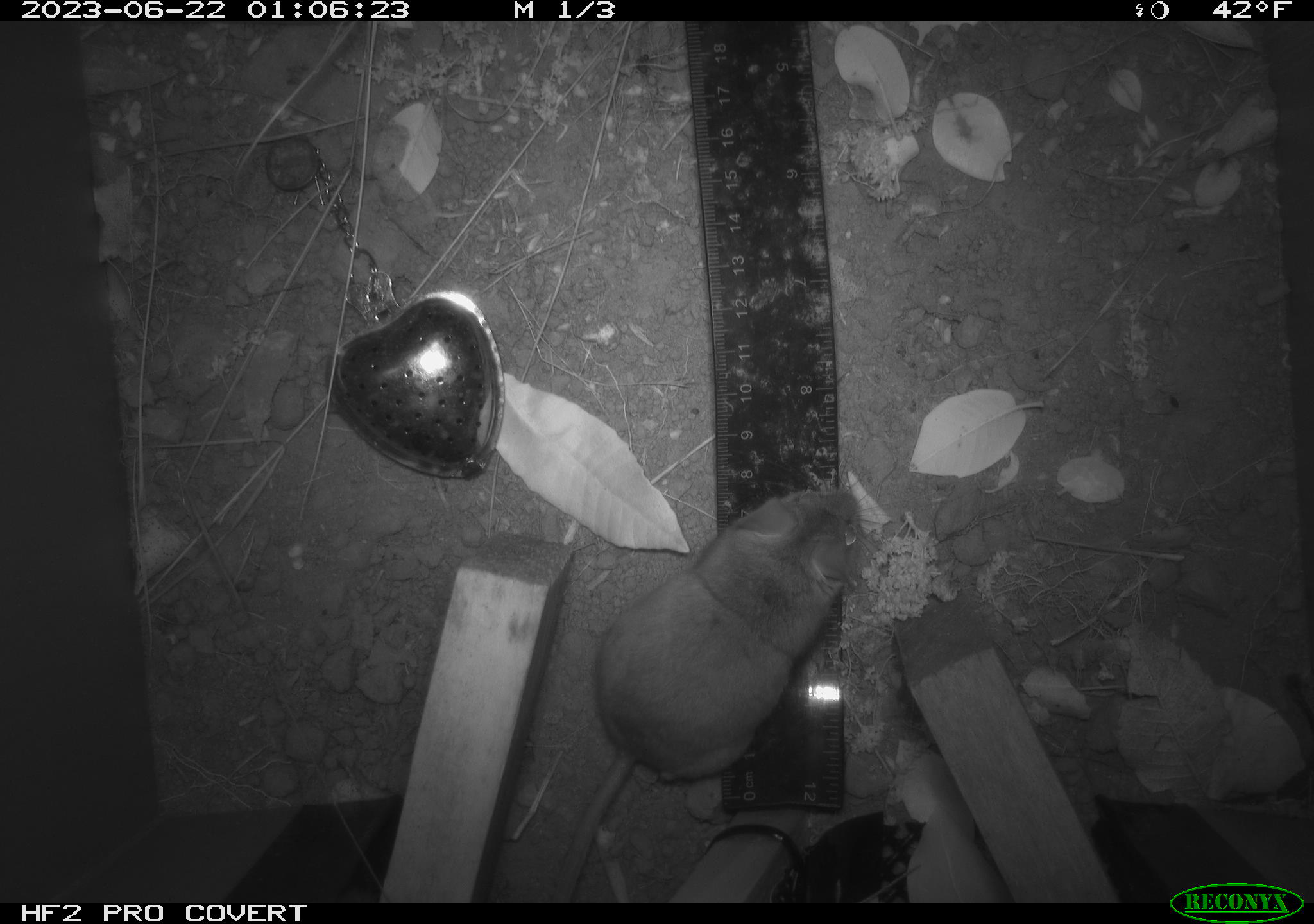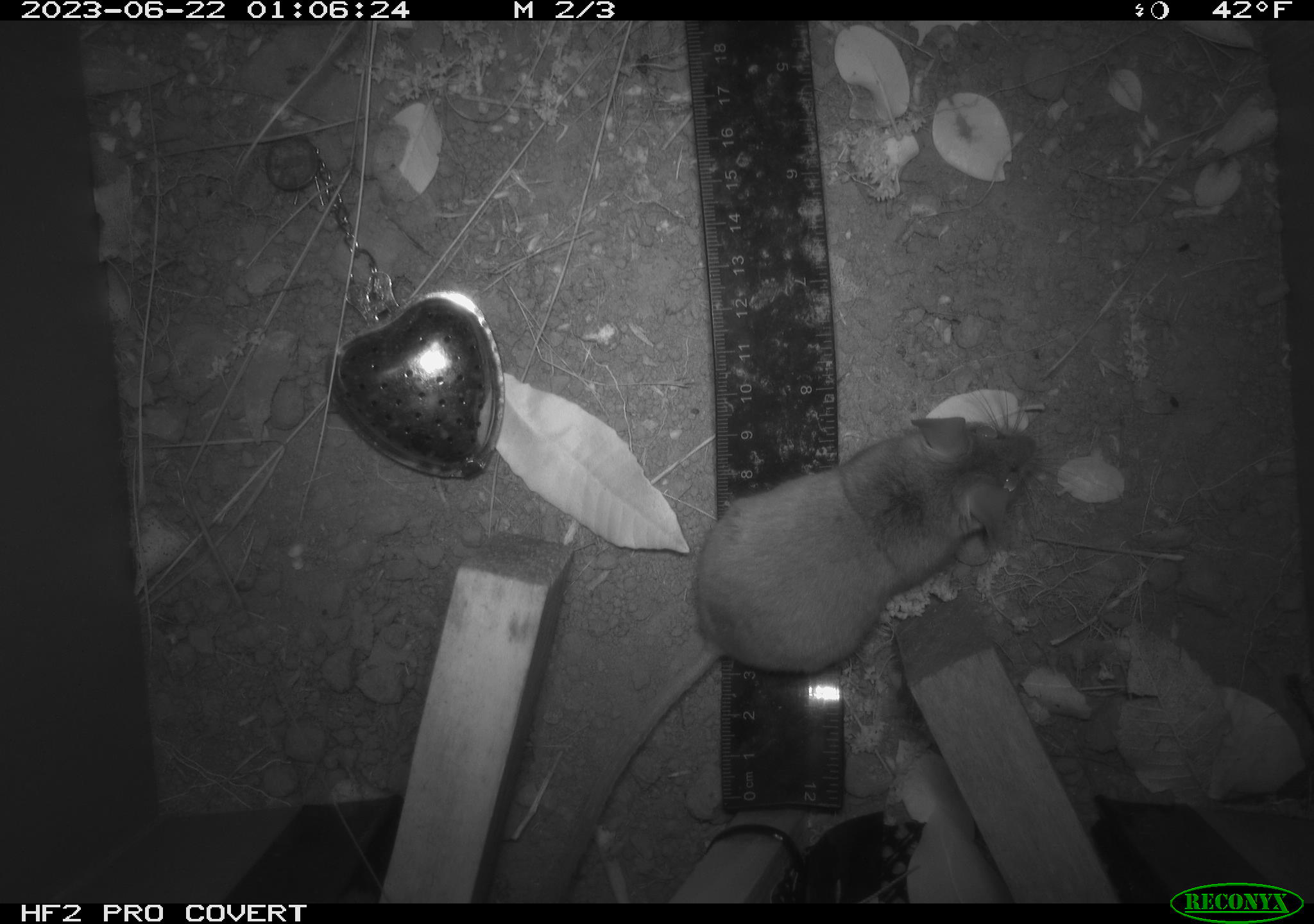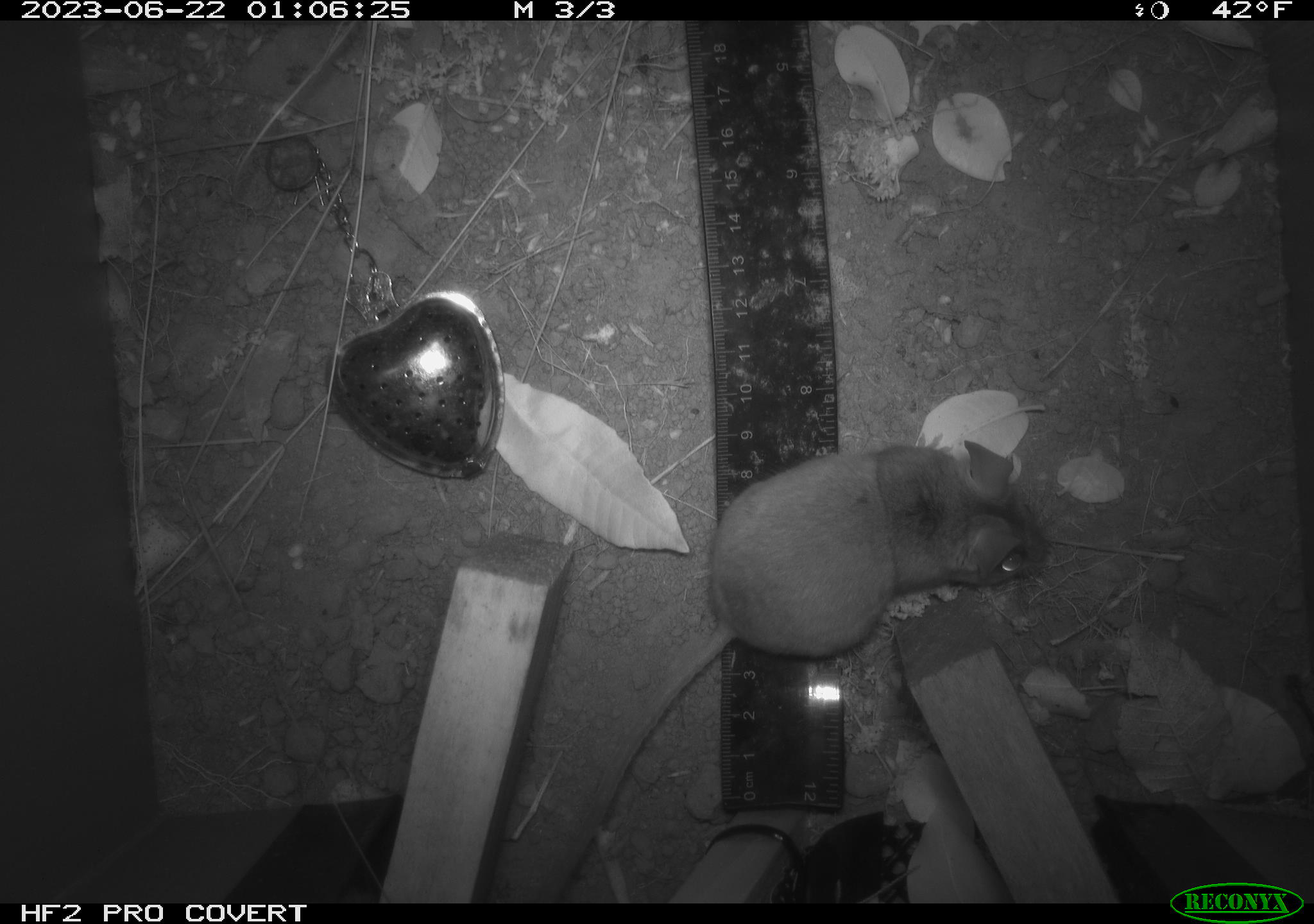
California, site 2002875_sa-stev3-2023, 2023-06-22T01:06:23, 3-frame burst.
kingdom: Animalia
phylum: Chordata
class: Mammalia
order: Rodentia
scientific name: Rodentia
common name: mouse species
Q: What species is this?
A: Mouse species (Rodentia).